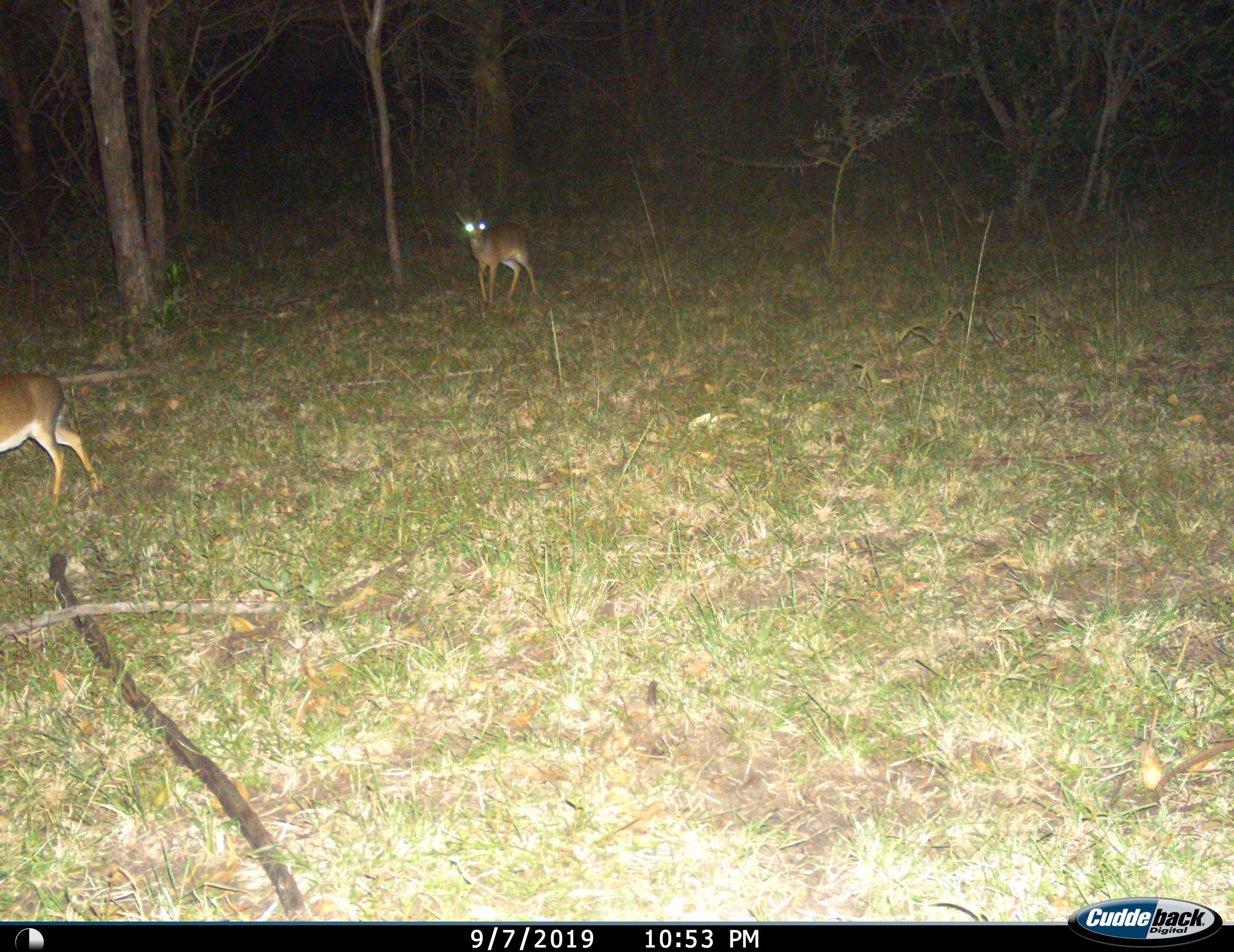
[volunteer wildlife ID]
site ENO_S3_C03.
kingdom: Animalia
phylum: Chordata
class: Mammalia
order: Artiodactyla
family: Bovidae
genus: Madoqua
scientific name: Madoqua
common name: dik-dik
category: dikdik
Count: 2.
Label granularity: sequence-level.